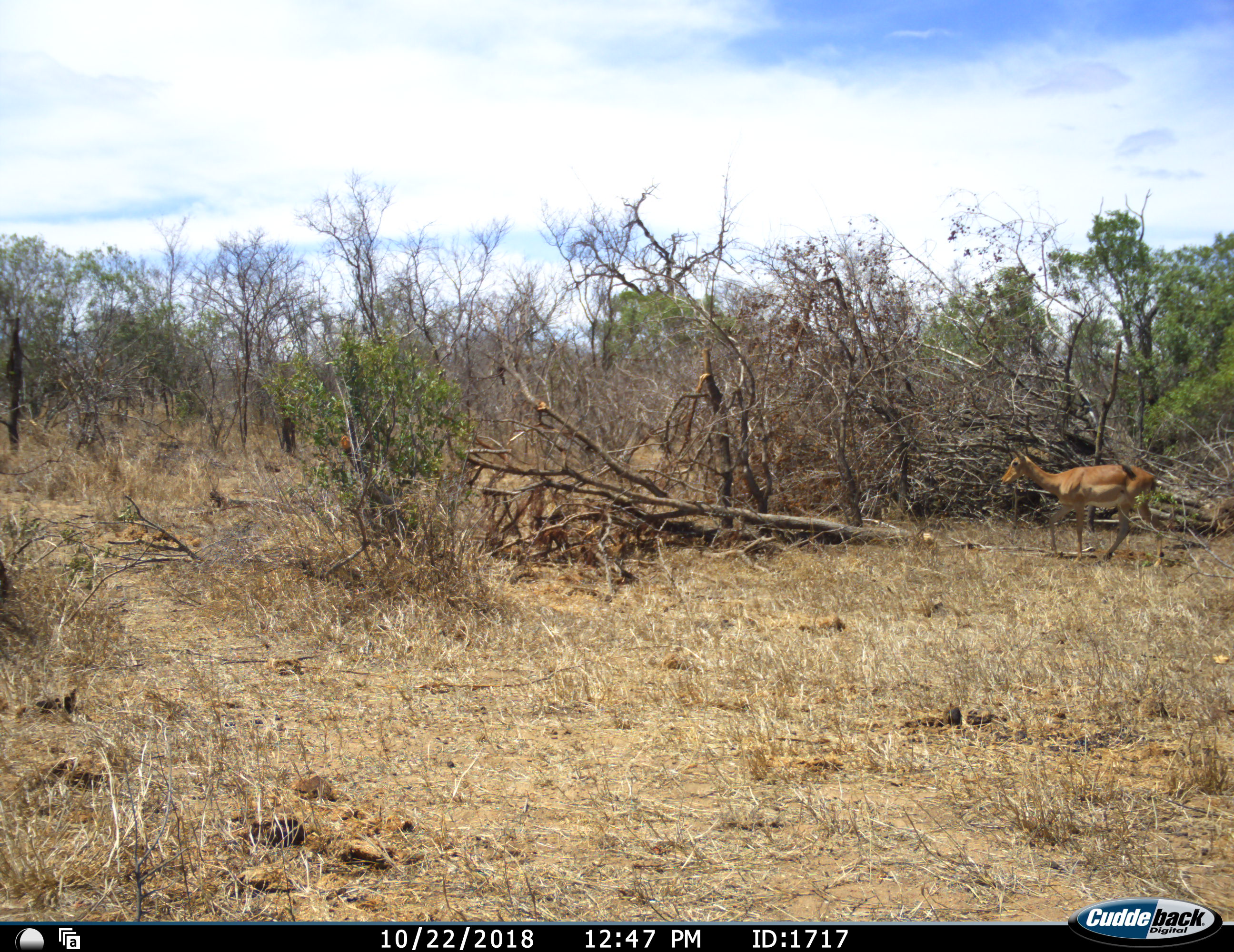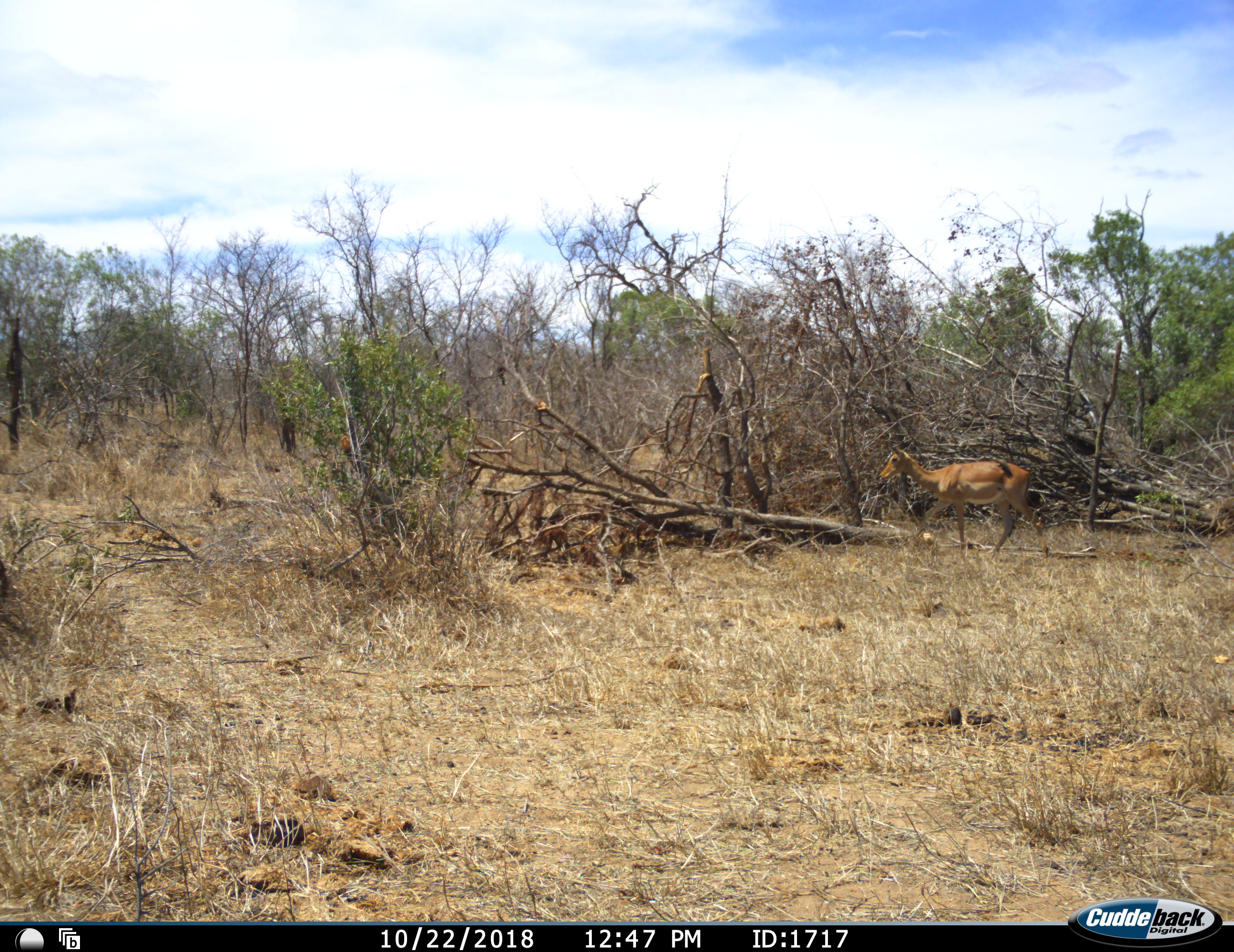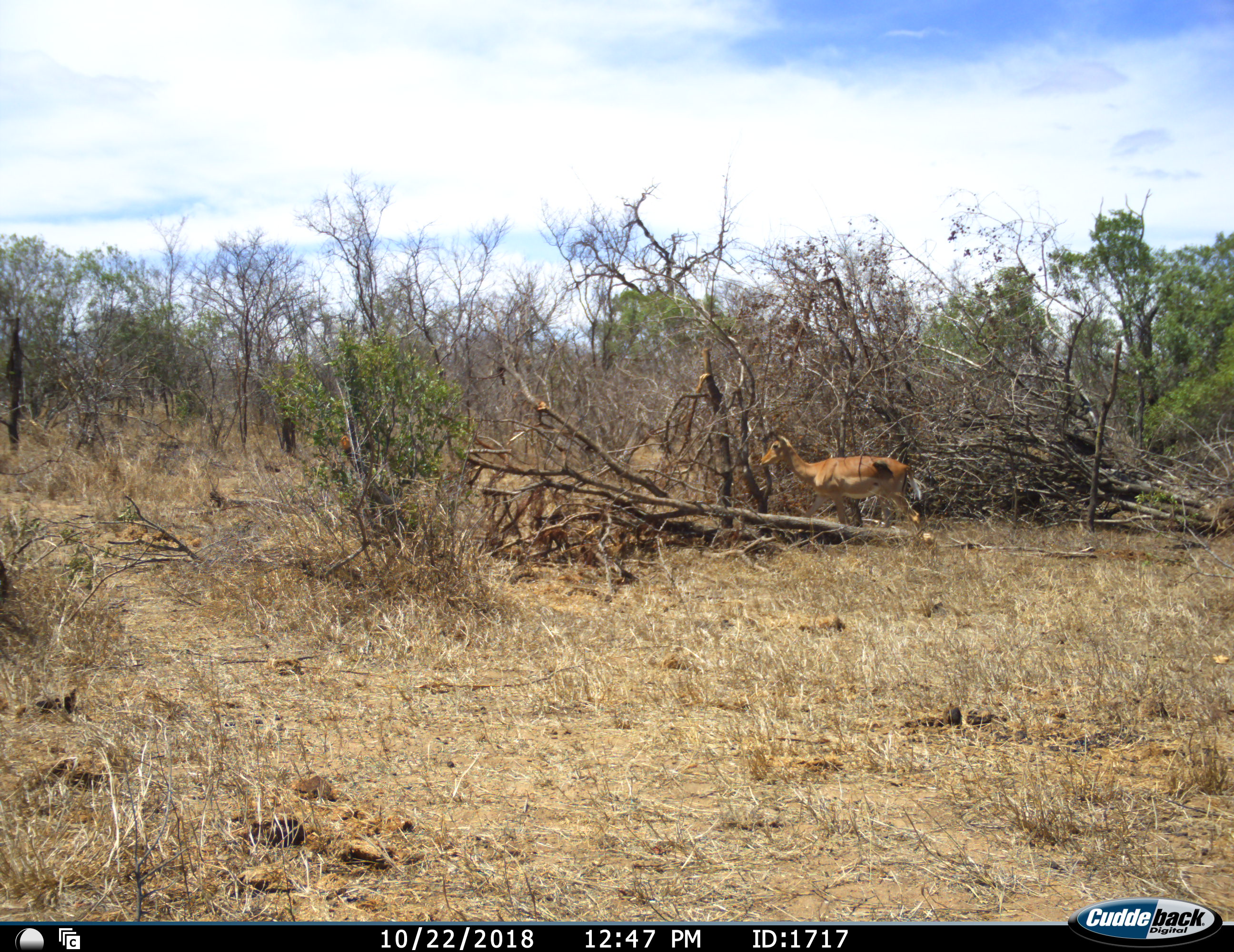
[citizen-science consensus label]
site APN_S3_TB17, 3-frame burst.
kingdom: Animalia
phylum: Chordata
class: Mammalia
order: Artiodactyla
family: Bovidae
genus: Aepyceros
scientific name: Aepyceros melampus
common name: impala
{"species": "impala (Aepyceros melampus)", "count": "1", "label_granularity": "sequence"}